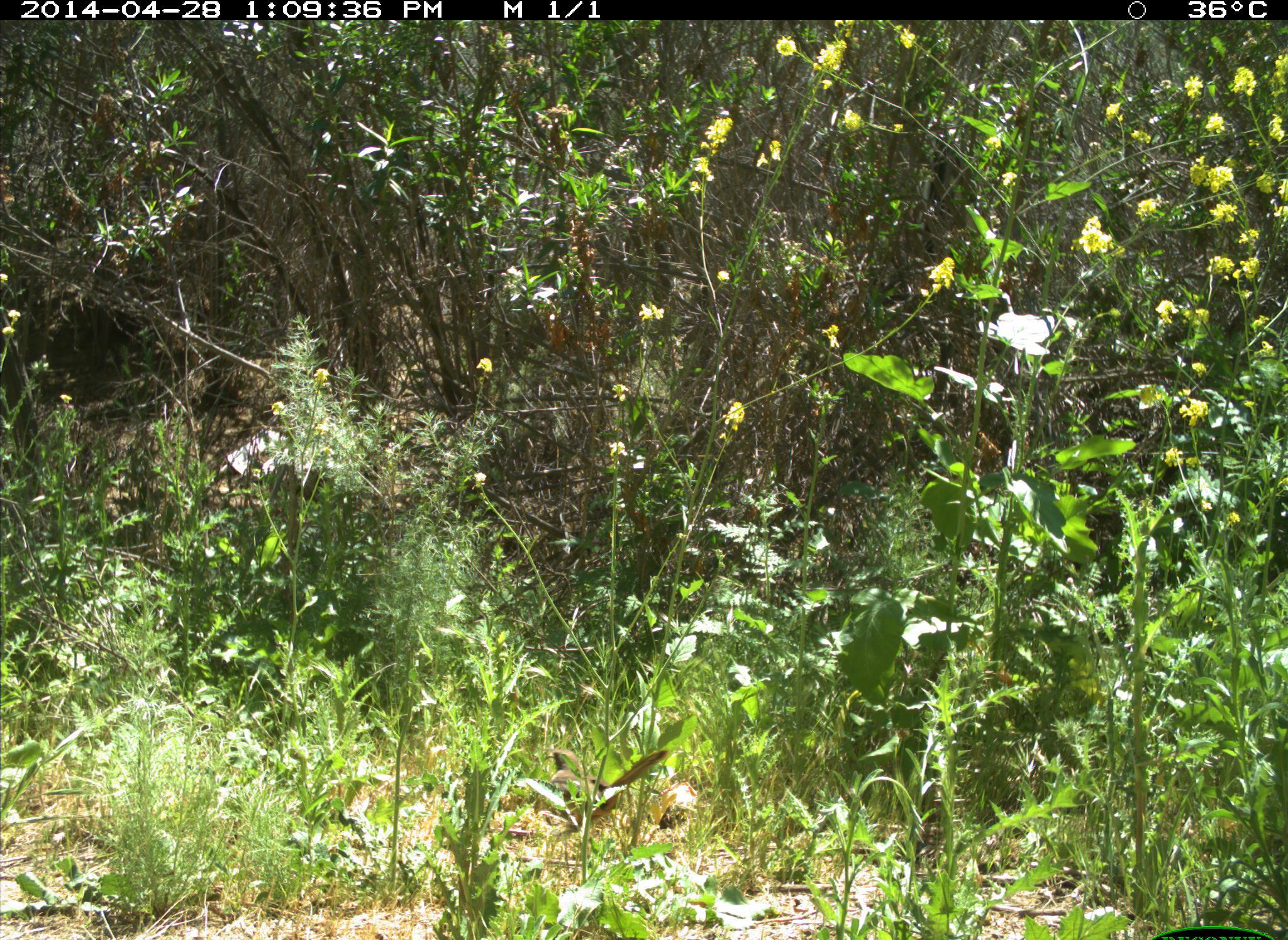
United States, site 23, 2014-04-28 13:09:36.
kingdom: Animalia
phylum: Chordata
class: Aves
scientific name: Aves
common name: bird